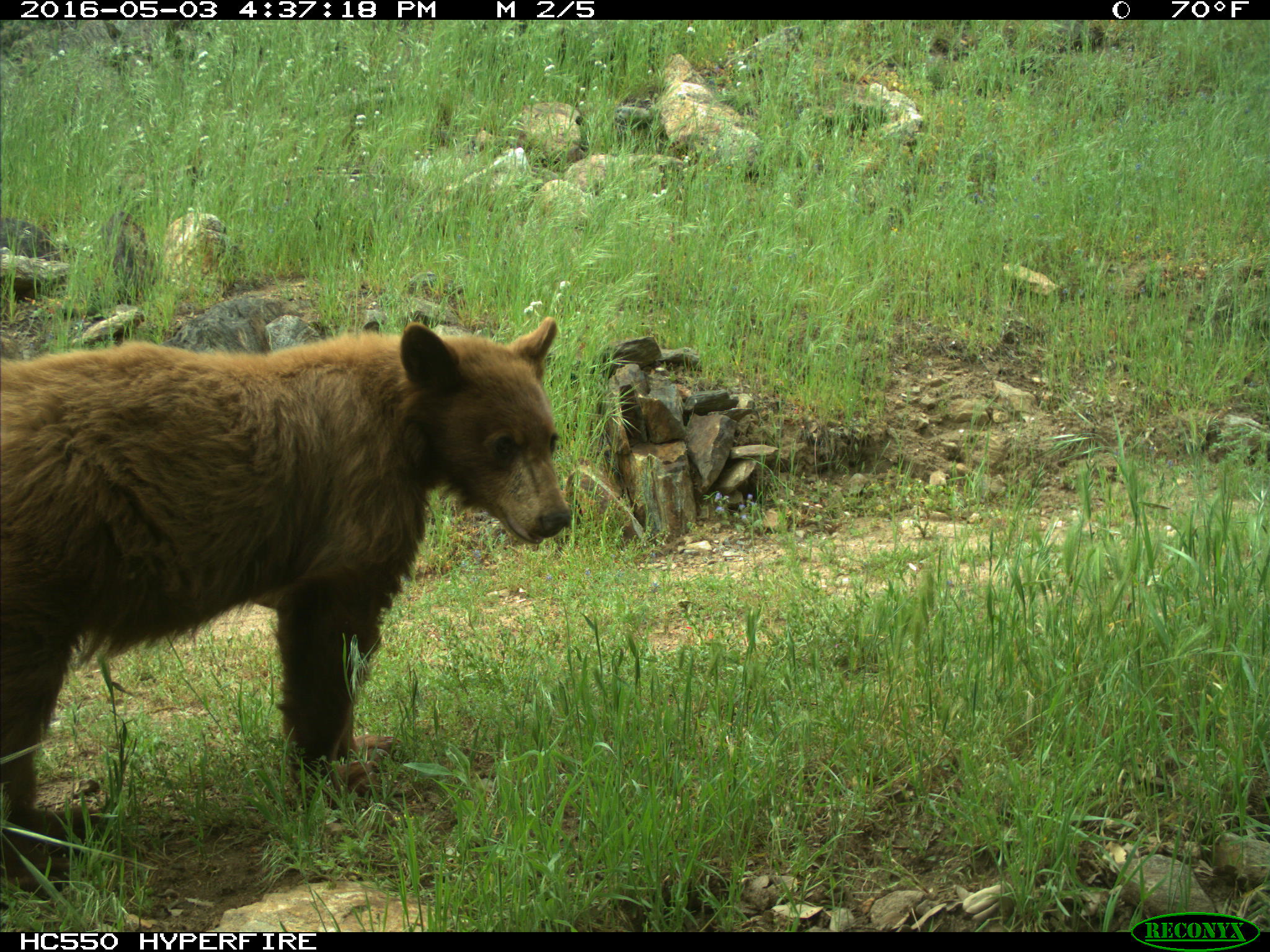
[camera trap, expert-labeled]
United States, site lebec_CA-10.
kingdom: Animalia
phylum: Chordata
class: Mammalia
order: Carnivora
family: Ursidae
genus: Ursus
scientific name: Ursus americanus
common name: american black bear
Ursus americanus (american black bear).